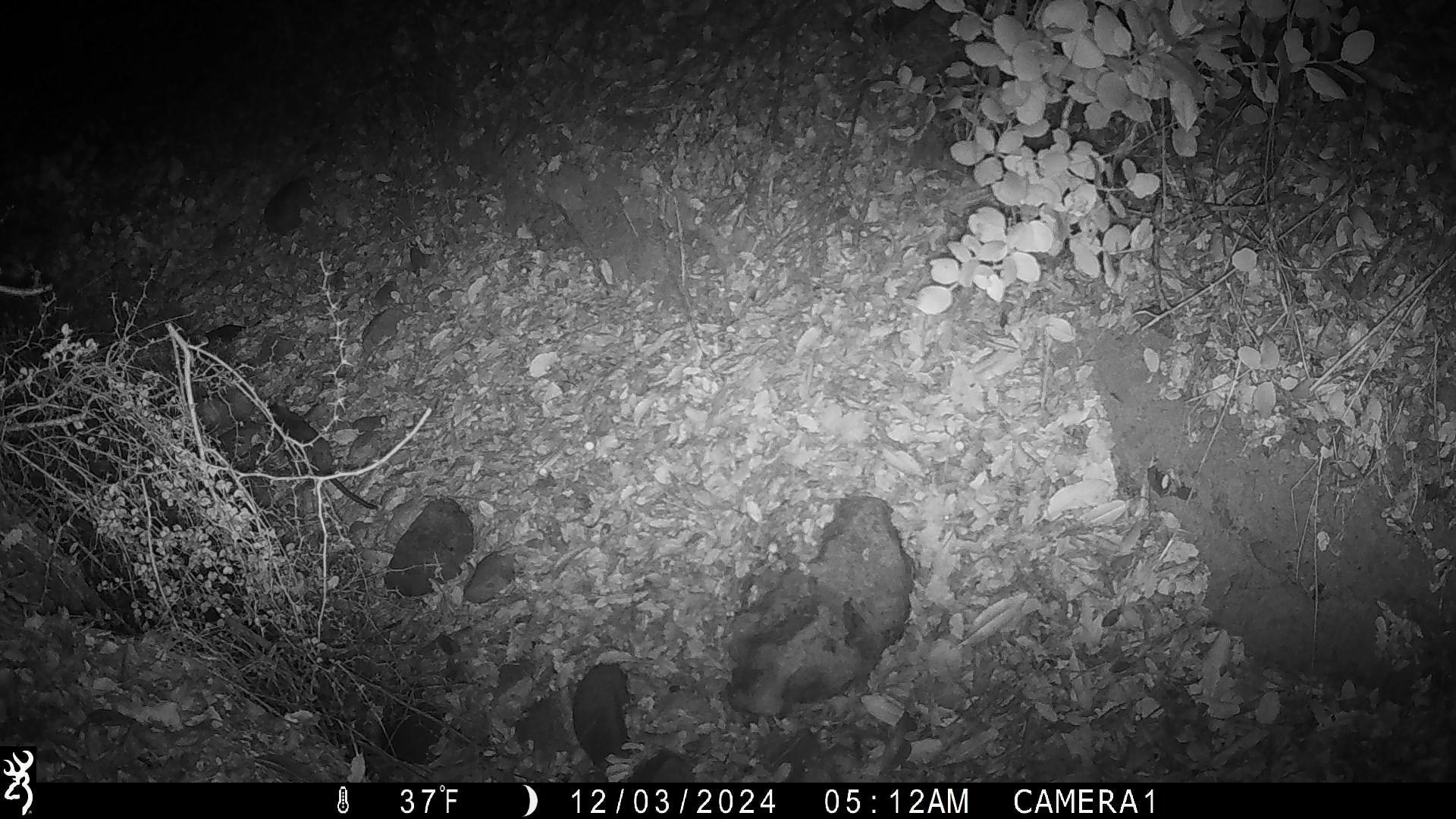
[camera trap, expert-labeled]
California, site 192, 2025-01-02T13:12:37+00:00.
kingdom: Animalia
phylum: Chordata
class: Mammalia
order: Rodentia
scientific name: Rodentia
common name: mouse or rat